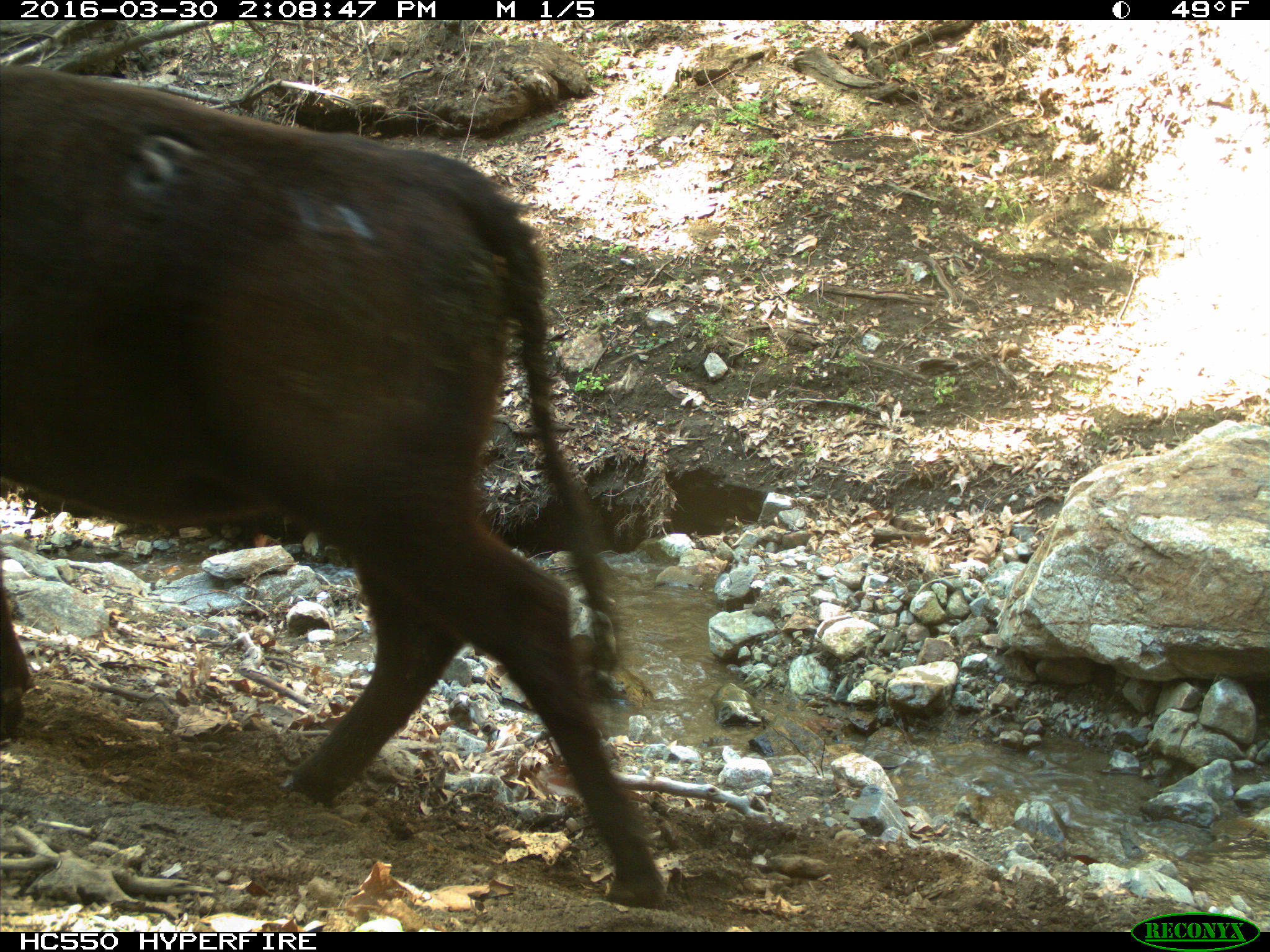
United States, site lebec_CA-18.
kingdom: Animalia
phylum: Chordata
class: Mammalia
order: Artiodactyla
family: Bovidae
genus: Bos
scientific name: Bos taurus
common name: domestic cow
Bos taurus (domestic cow).